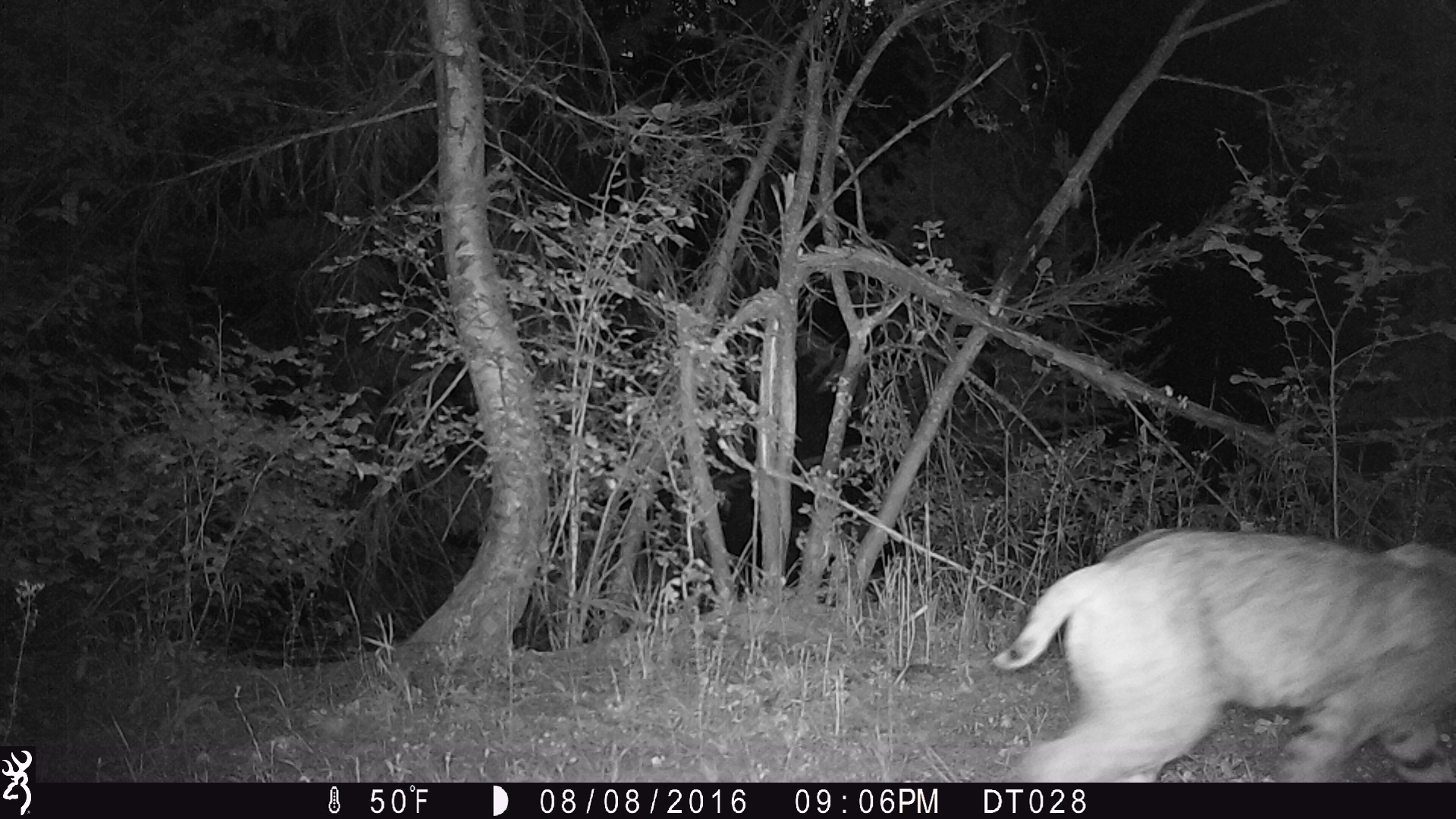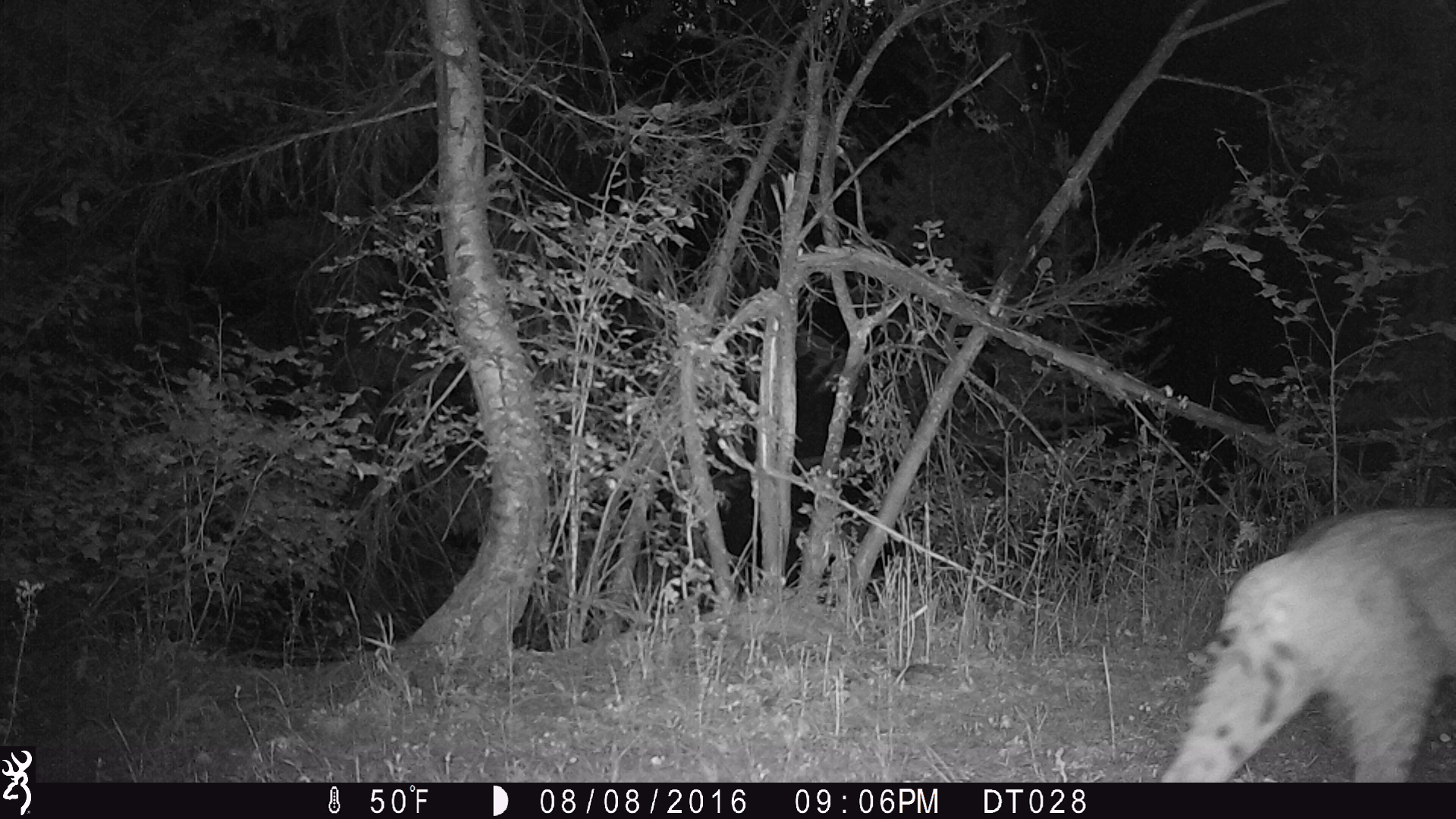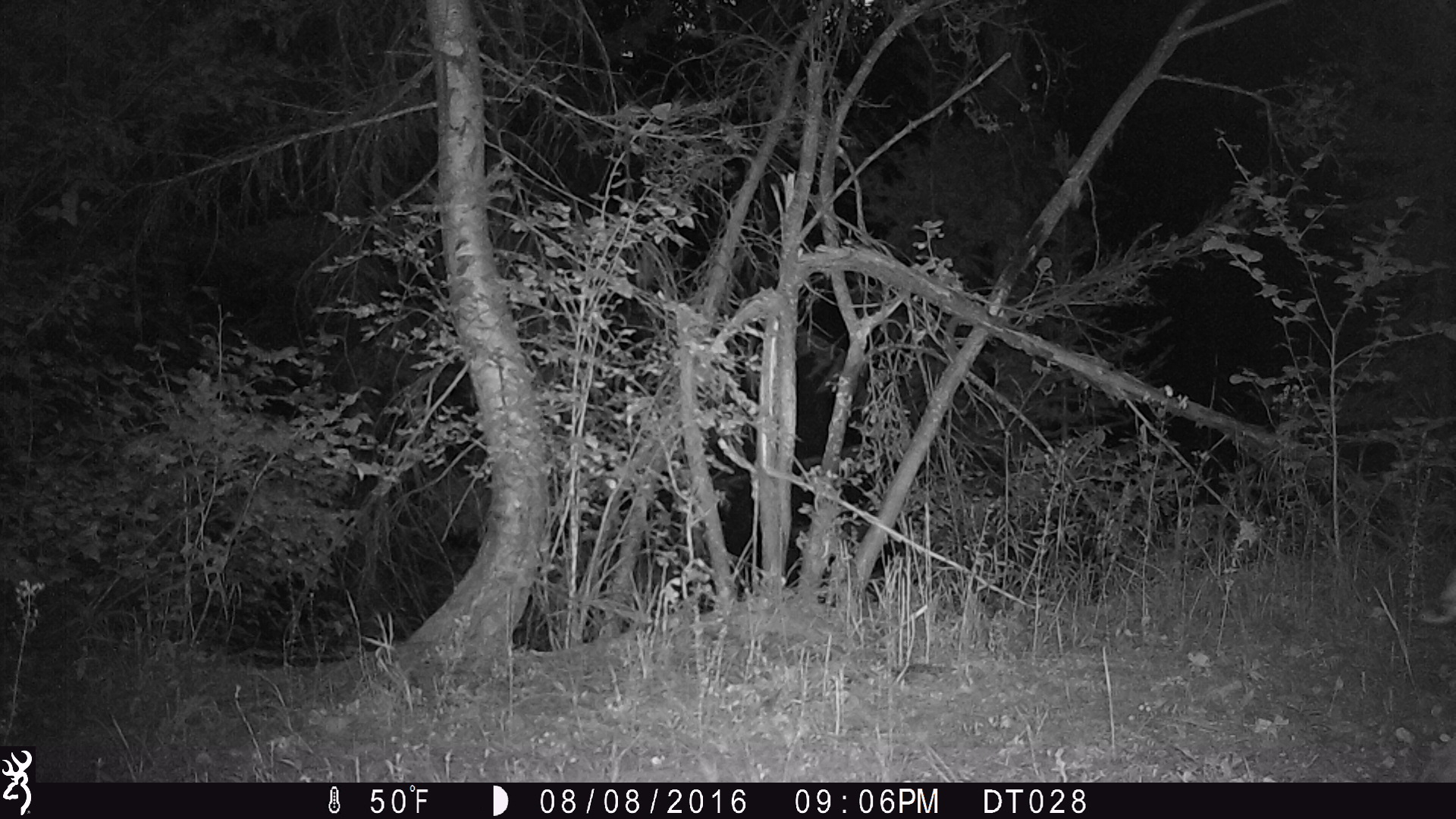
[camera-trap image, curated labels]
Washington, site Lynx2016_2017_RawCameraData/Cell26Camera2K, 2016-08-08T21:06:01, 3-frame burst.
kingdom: Animalia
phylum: Chordata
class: Mammalia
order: Carnivora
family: Felidae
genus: Lynx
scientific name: Lynx rufus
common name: bobcat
Lynx rufus (bobcat). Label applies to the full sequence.